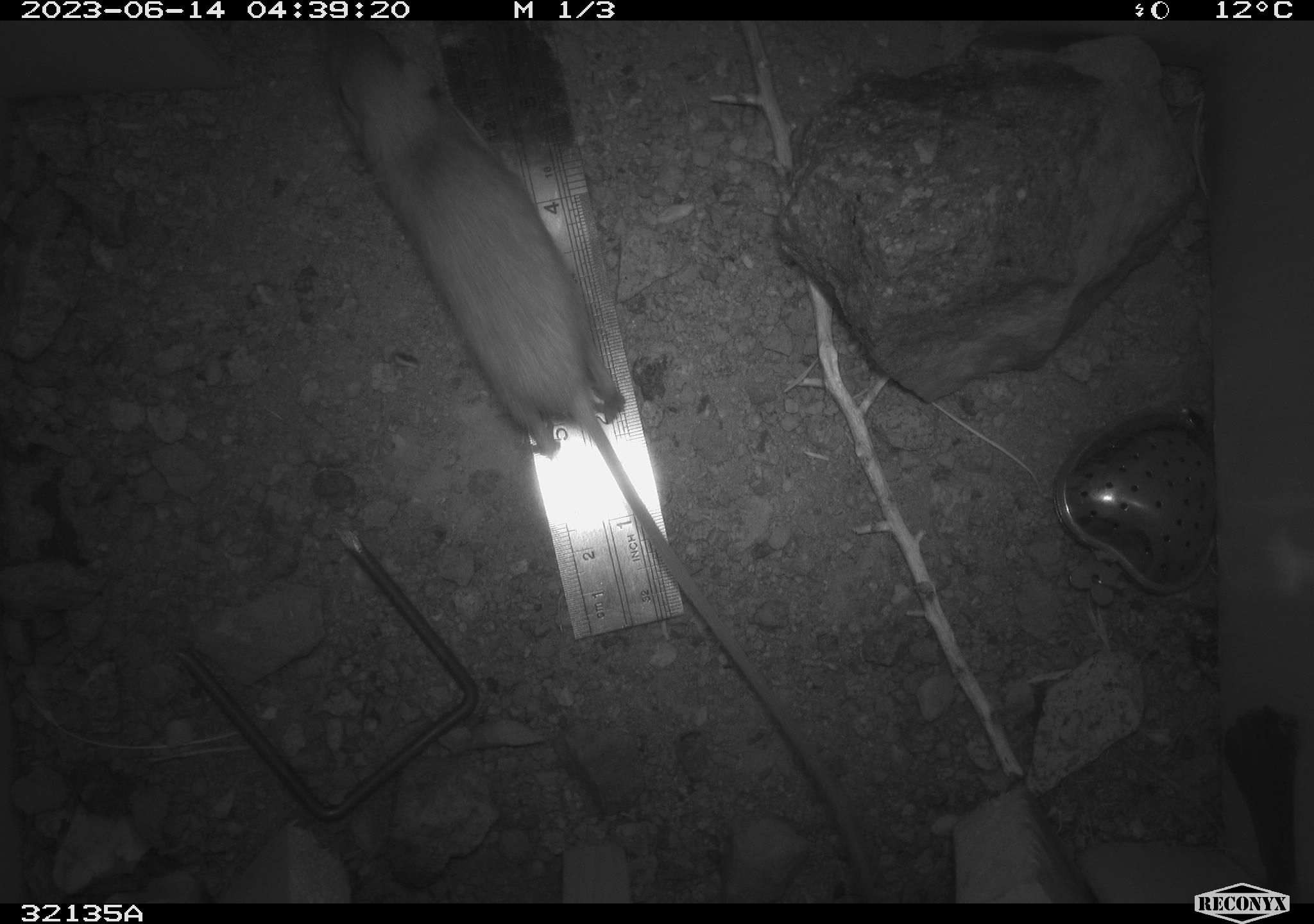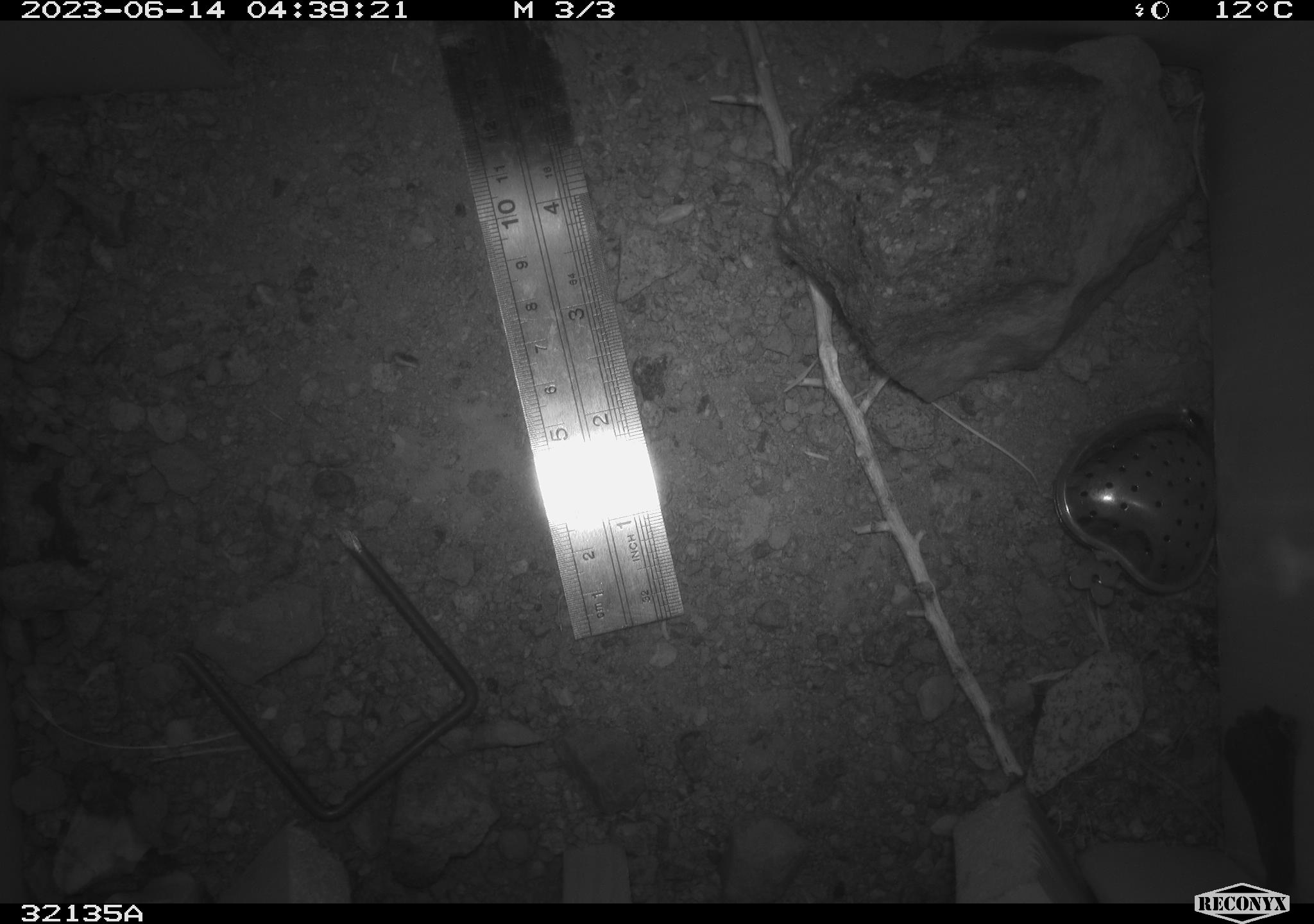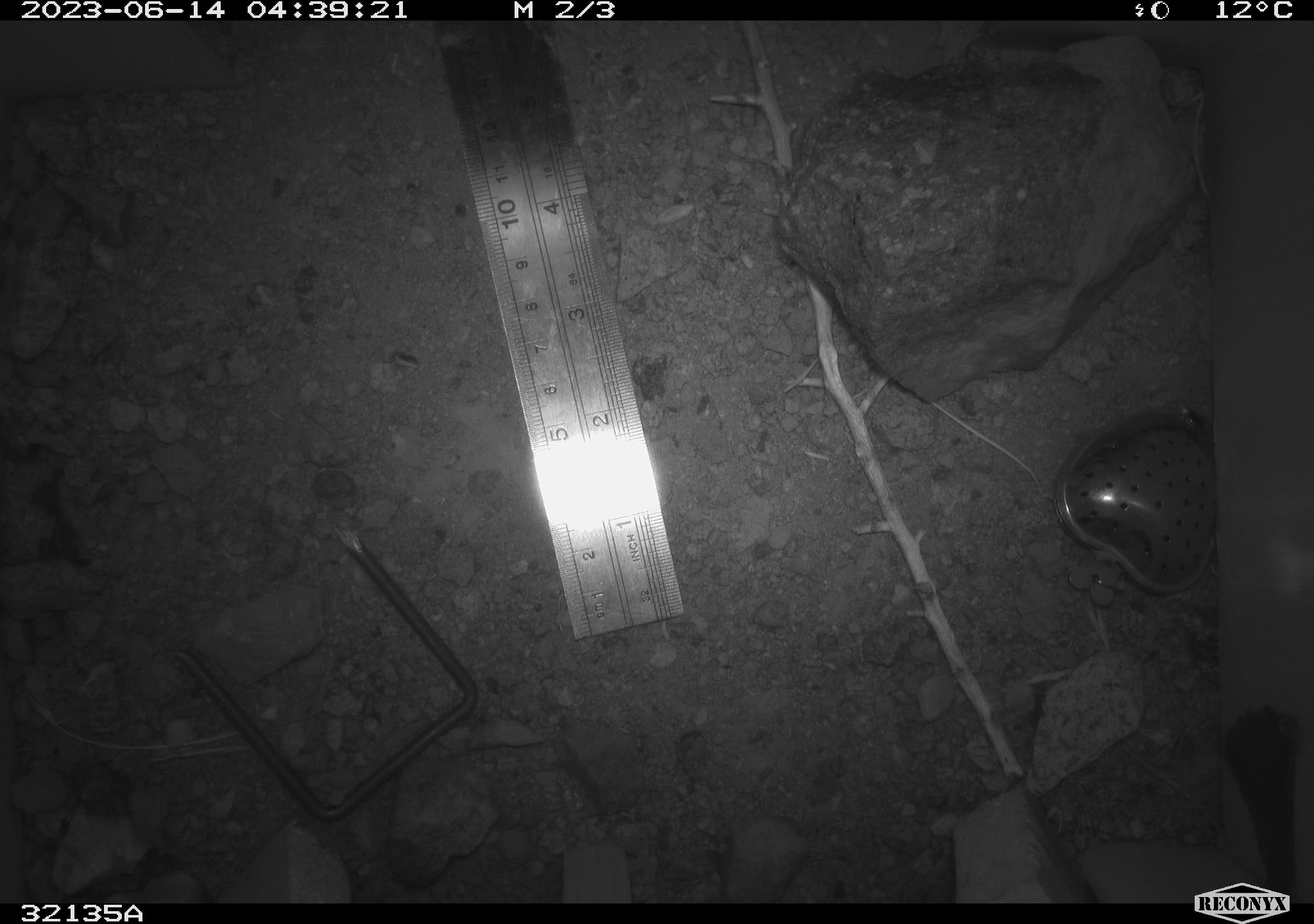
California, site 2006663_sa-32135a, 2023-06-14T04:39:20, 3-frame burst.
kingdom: Animalia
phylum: Chordata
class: Mammalia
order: Rodentia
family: Heteromyidae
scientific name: Heteromyidae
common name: kangaroo rats and pocket mice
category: heteromyidae family